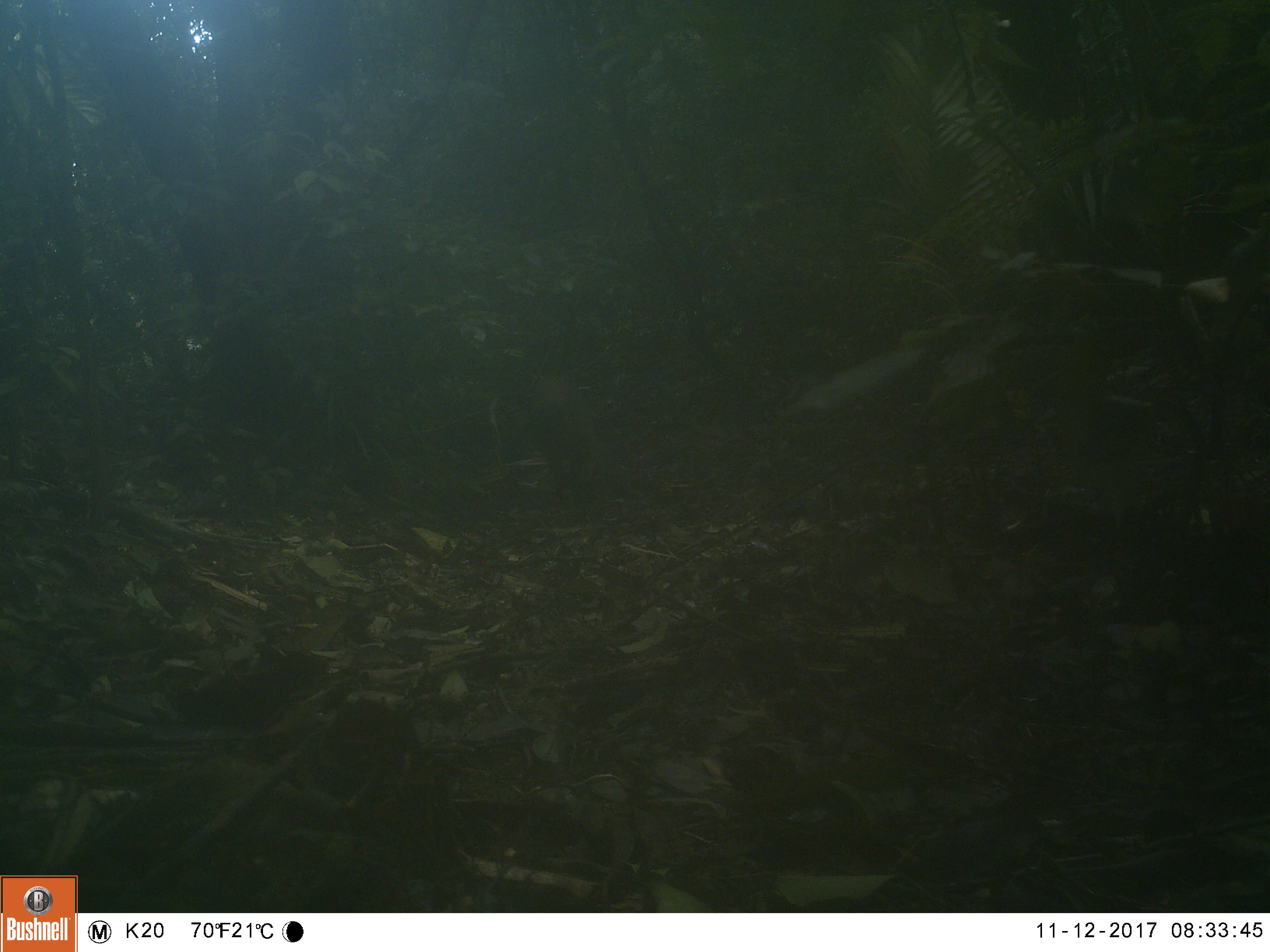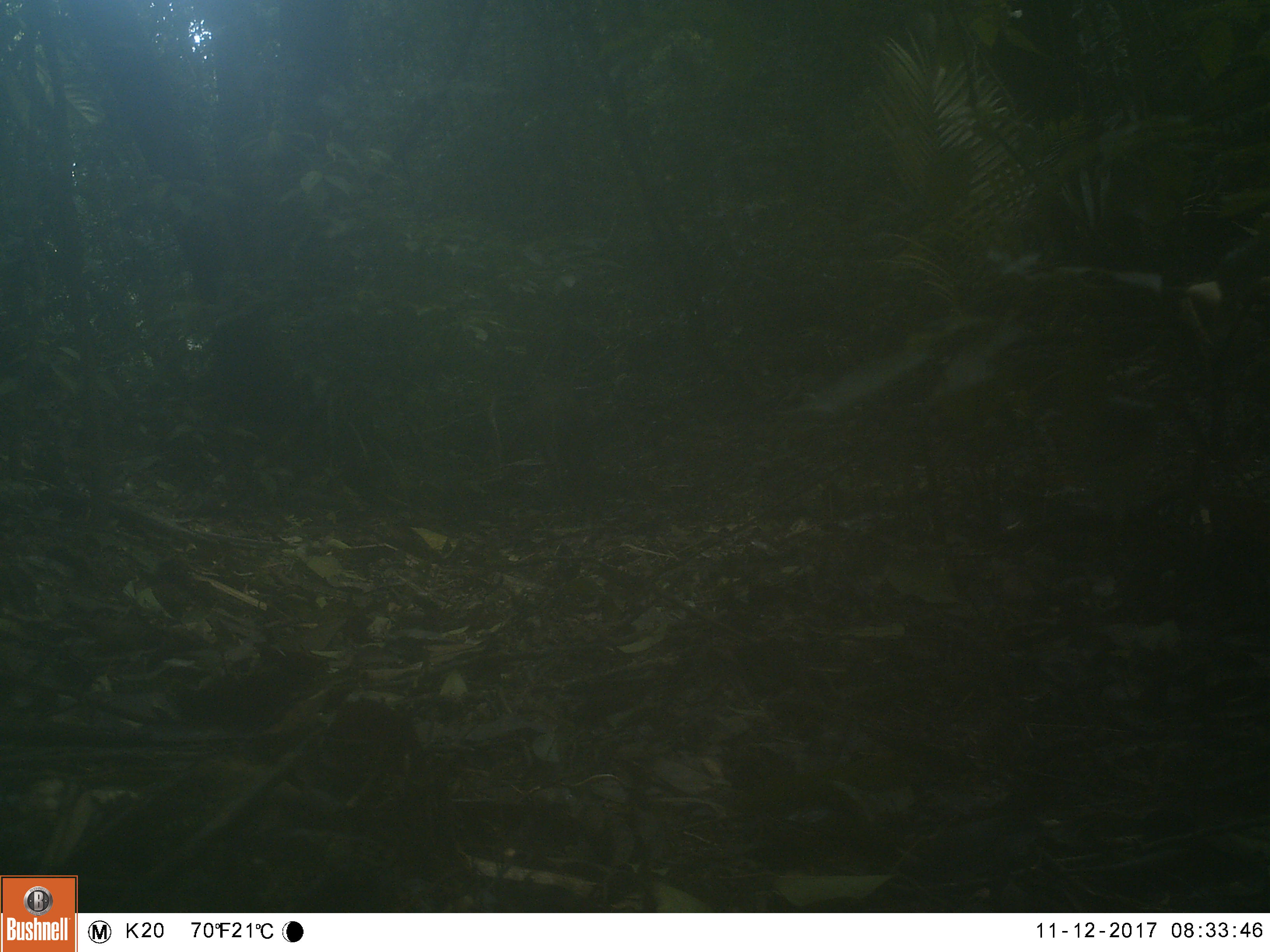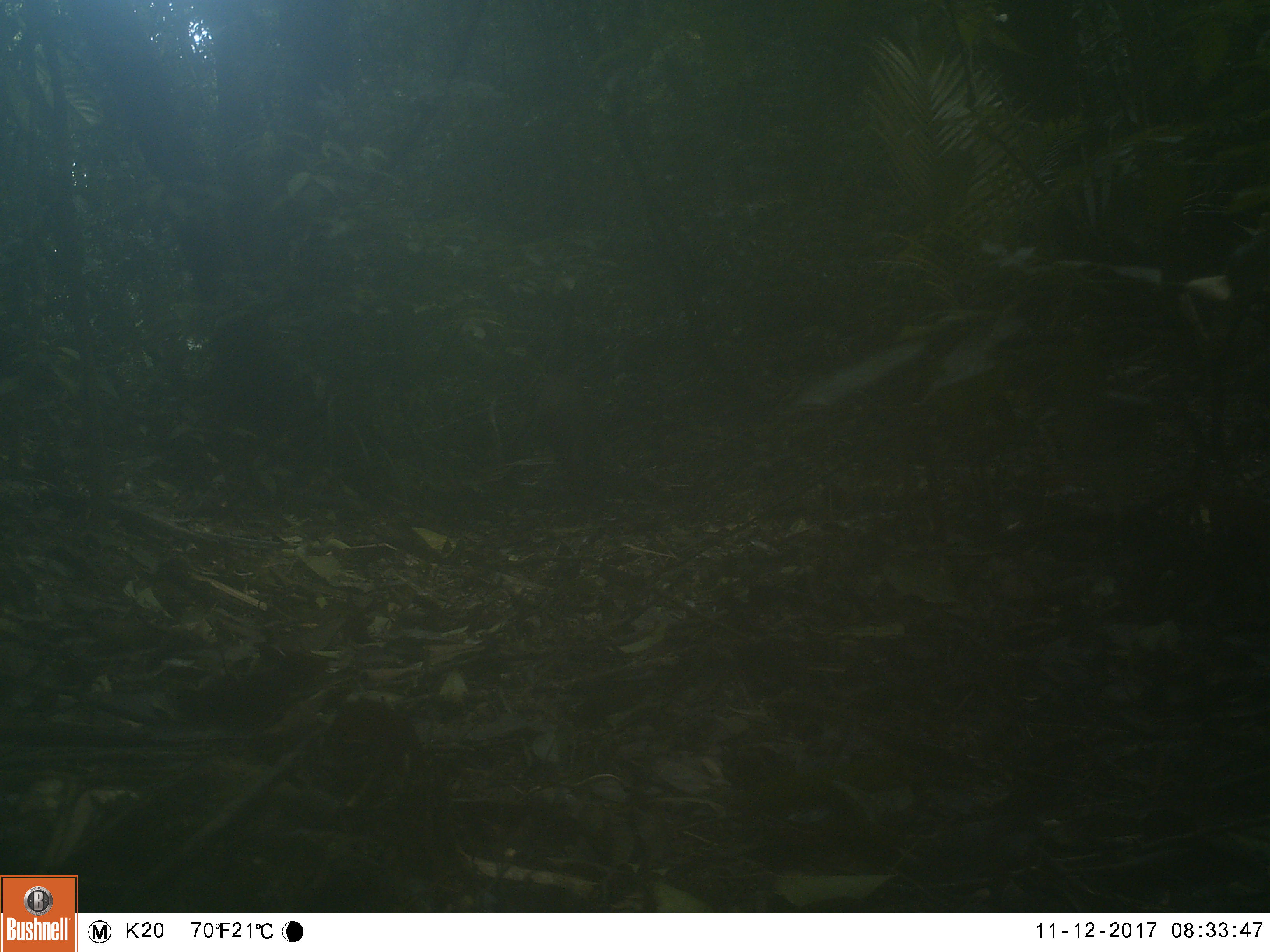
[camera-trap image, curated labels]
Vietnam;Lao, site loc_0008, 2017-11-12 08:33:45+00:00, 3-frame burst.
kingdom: Animalia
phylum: Chordata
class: Mammalia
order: Artiodactyla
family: Suidae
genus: Sus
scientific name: Sus scrofa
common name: eurasian wild pig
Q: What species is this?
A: Eurasian wild pig (Sus scrofa).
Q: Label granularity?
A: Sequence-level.